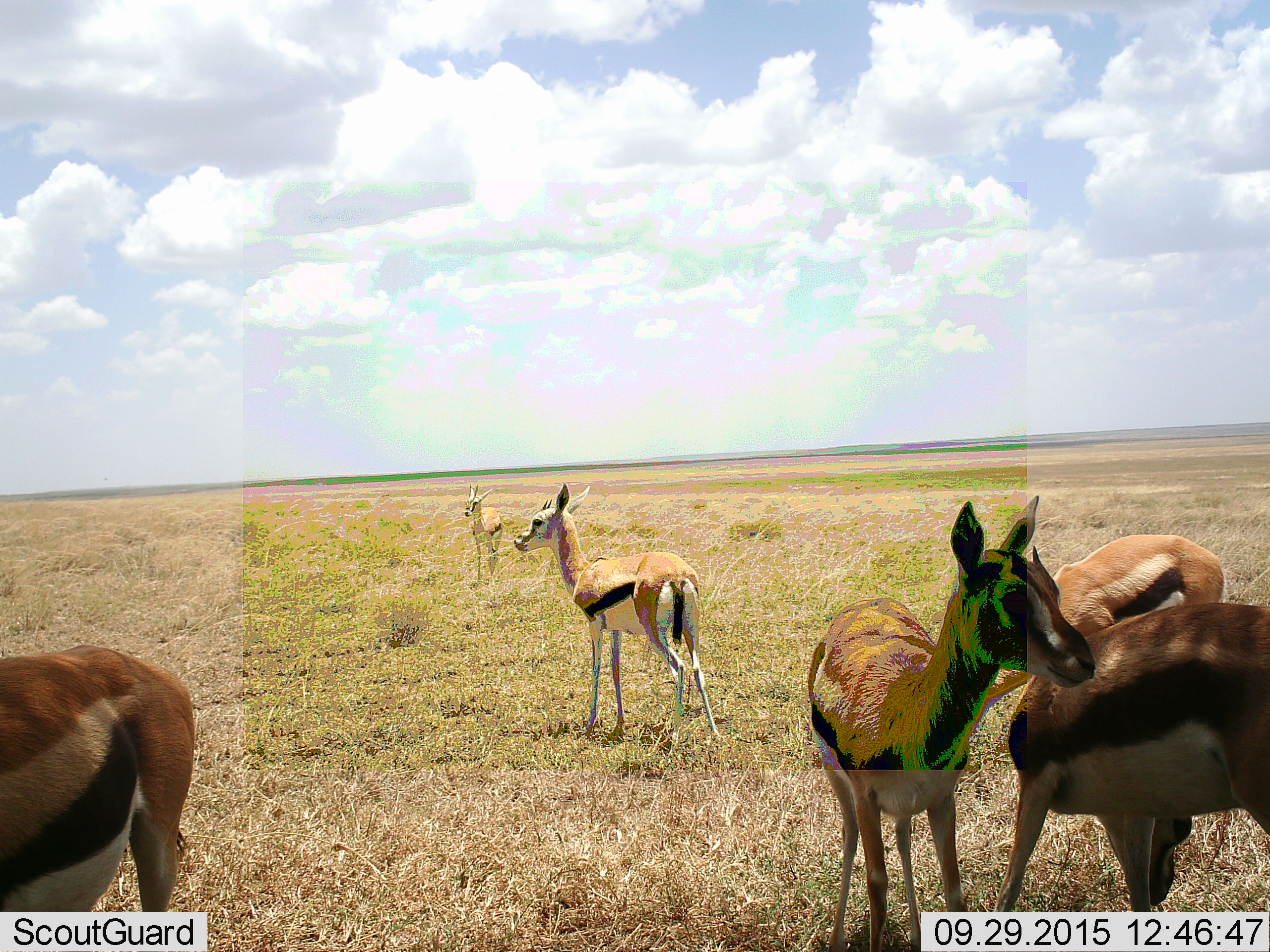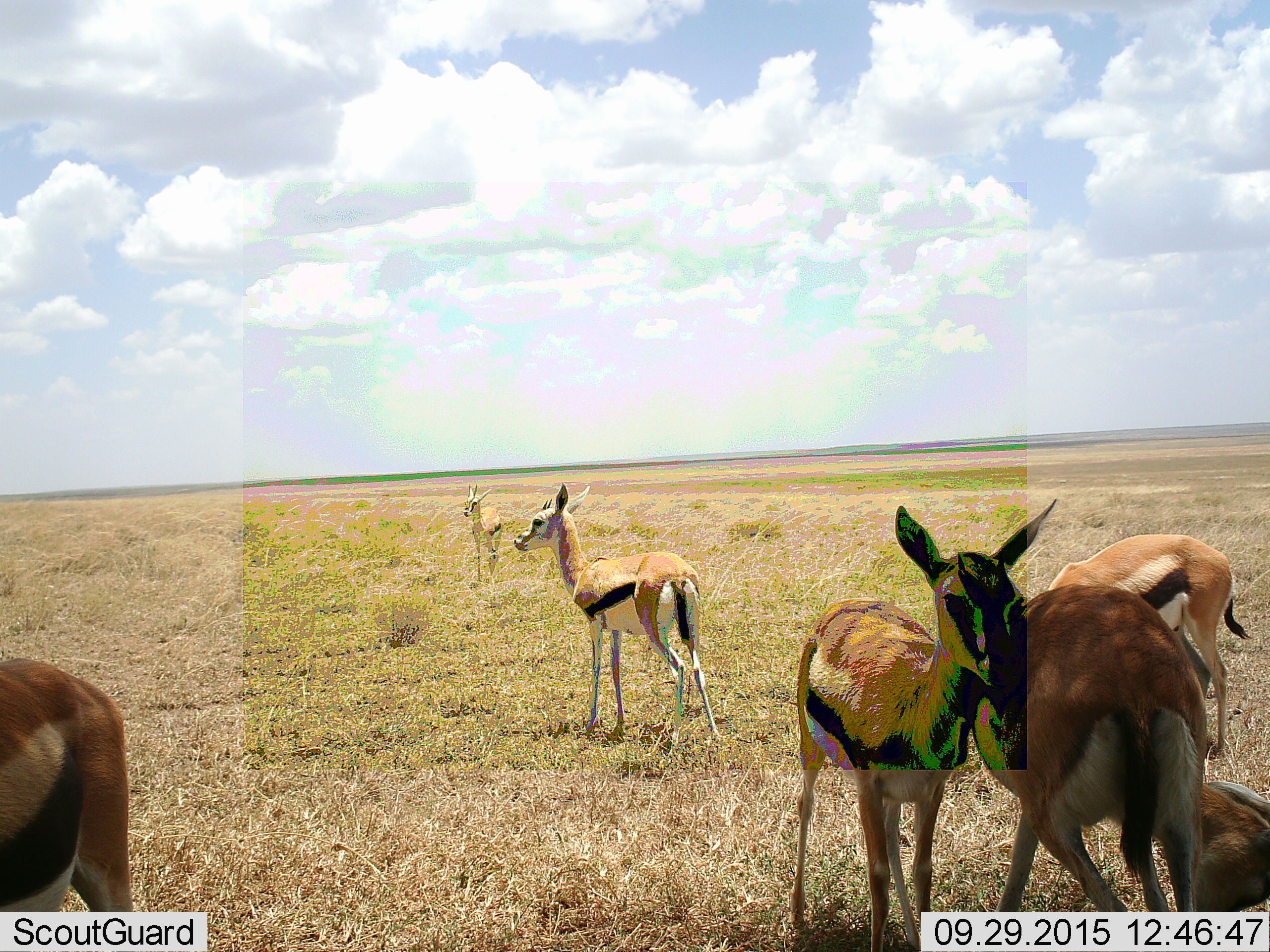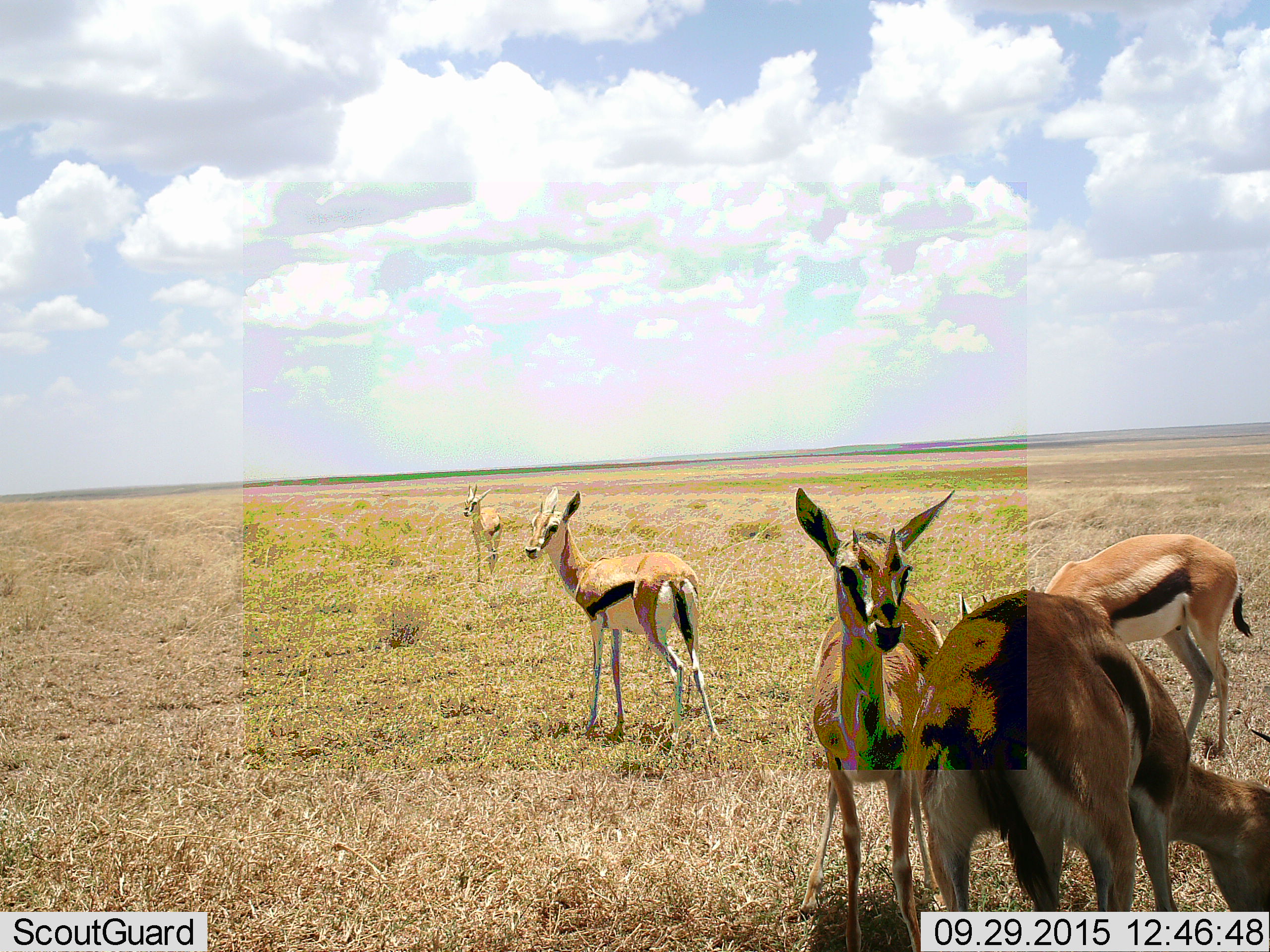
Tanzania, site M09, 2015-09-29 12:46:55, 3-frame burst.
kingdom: Animalia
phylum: Chordata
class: Mammalia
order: Artiodactyla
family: Bovidae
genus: Eudorcas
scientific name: Eudorcas thomsonii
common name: thomson's gazelle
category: gazellethomsons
Gazellethomsons (thomson's gazelle) (Eudorcas thomsonii), count 6. Behavior (volunteer vote fractions): standing 100%, resting 0%, moving 50%, interacting 12%. Young present (vote fraction): 50%. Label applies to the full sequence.